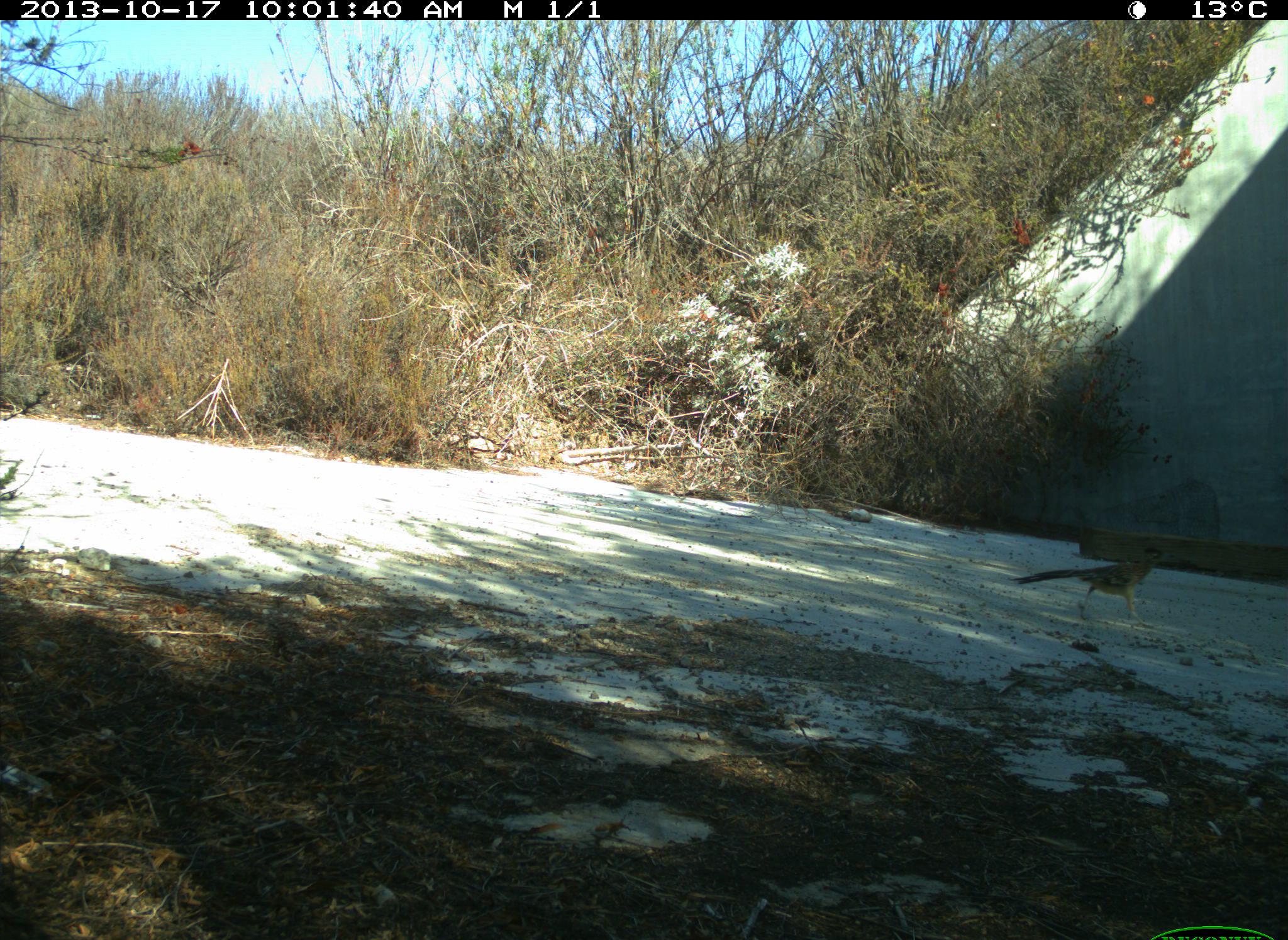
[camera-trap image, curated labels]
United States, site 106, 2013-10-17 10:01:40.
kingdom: Animalia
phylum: Chordata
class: Aves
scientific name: Aves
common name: bird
Bird (Aves).